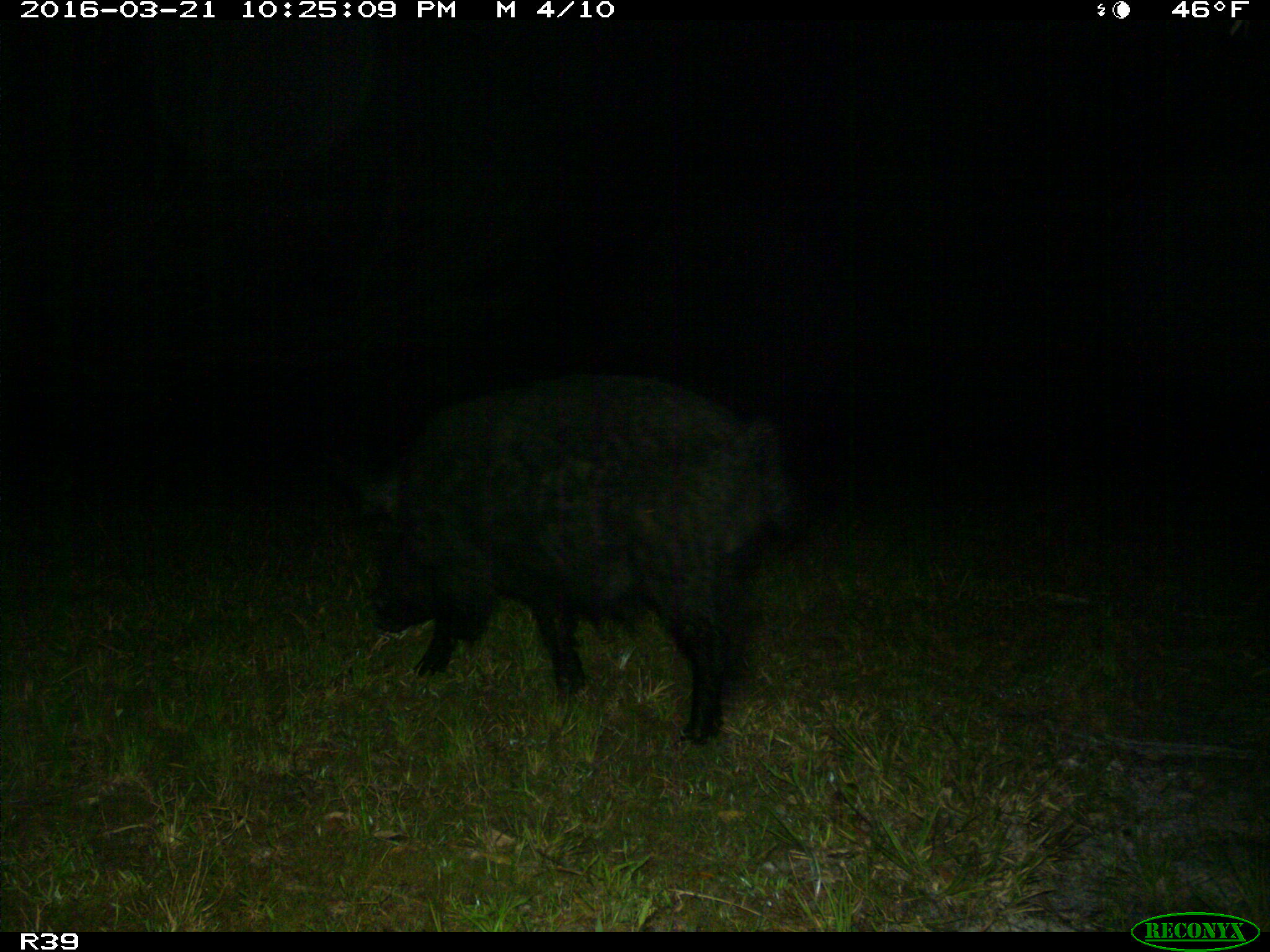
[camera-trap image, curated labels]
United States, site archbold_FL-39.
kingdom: Animalia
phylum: Chordata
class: Mammalia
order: Artiodactyla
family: Suidae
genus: Sus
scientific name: Sus scrofa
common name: wild boar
Sus scrofa (wild boar).